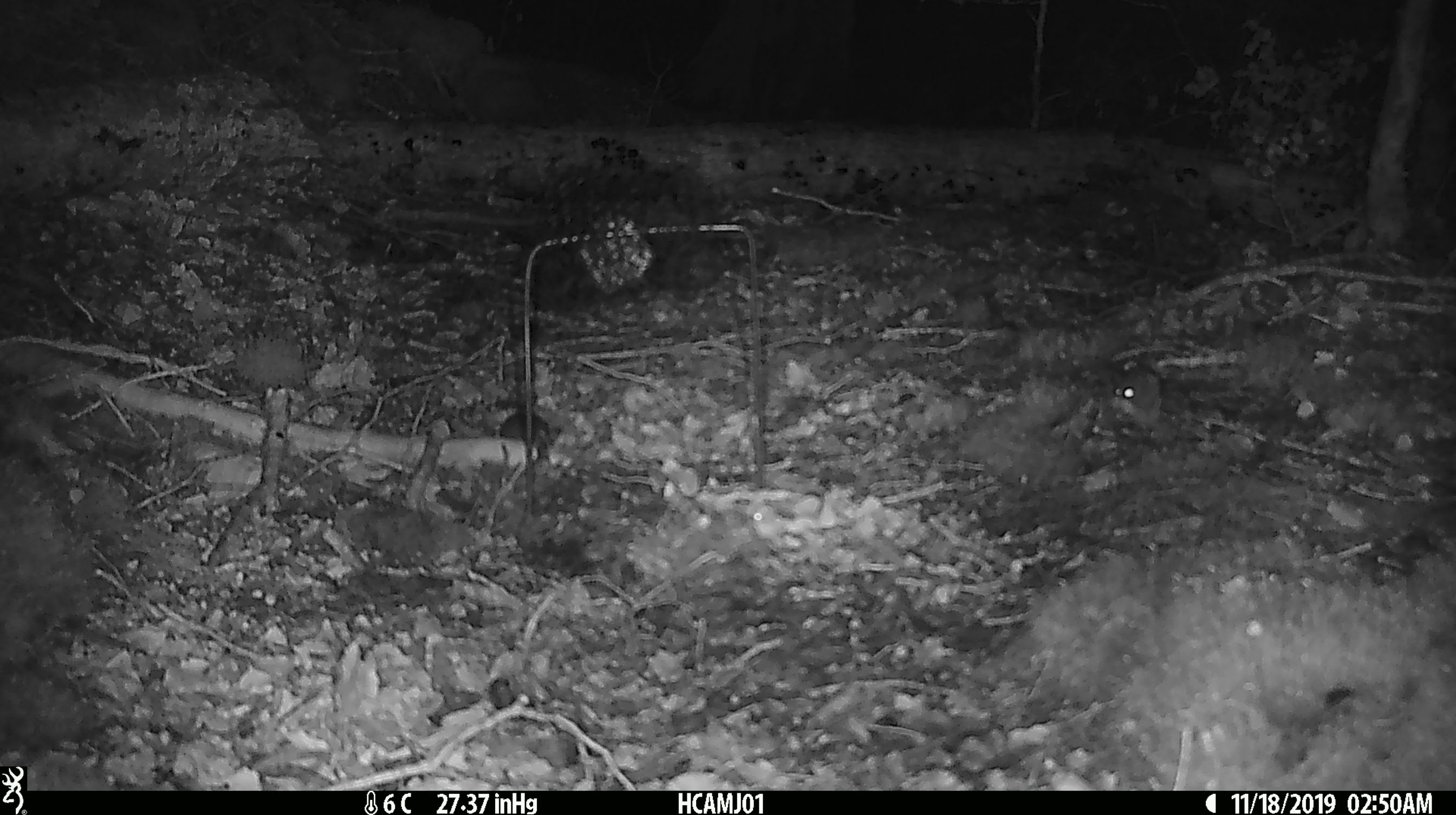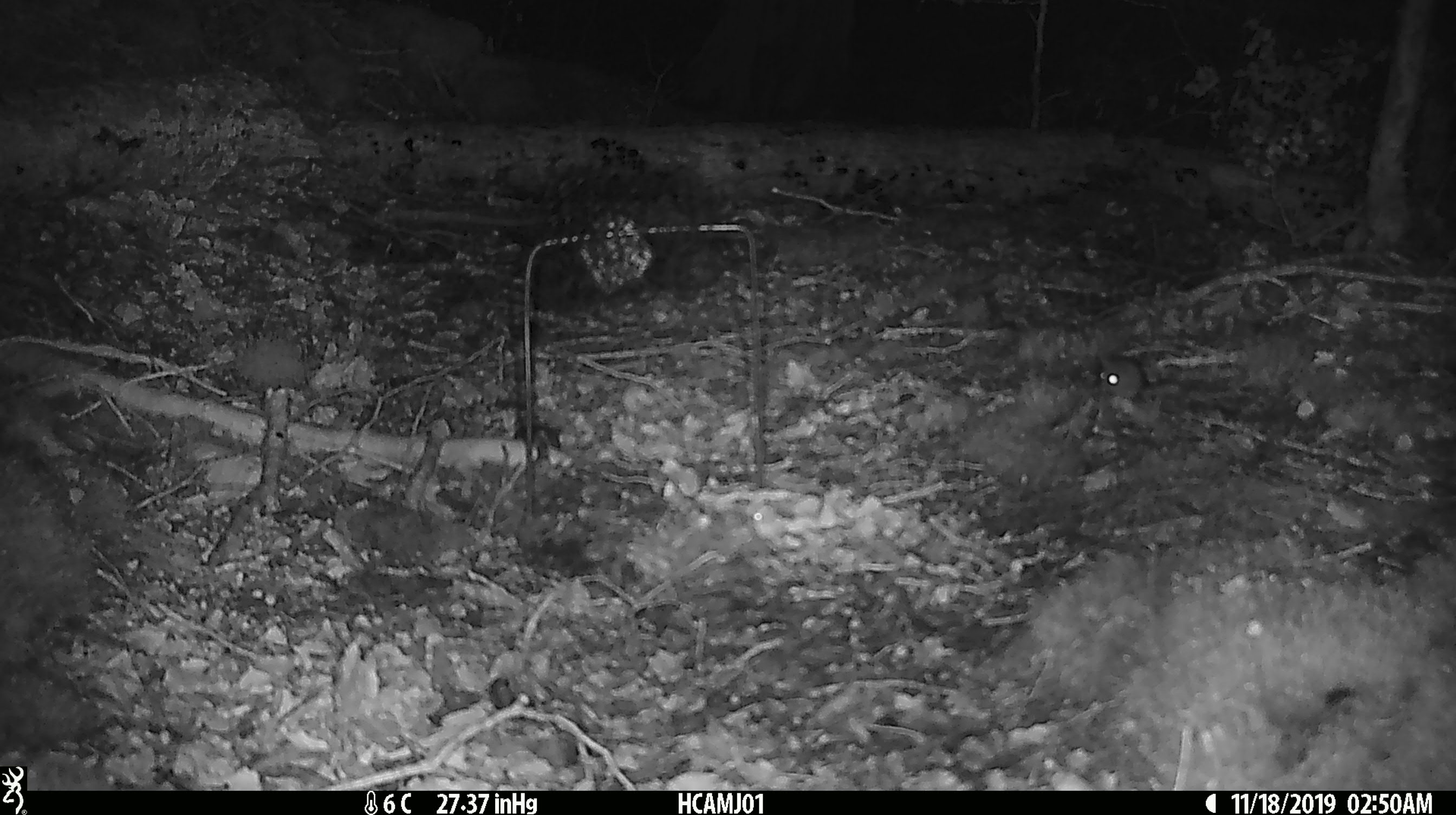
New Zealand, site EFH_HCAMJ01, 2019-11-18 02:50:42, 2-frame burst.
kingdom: Animalia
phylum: Chordata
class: Mammalia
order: Rodentia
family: Muridae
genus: Mus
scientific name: Mus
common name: mouse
Mouse (Mus).